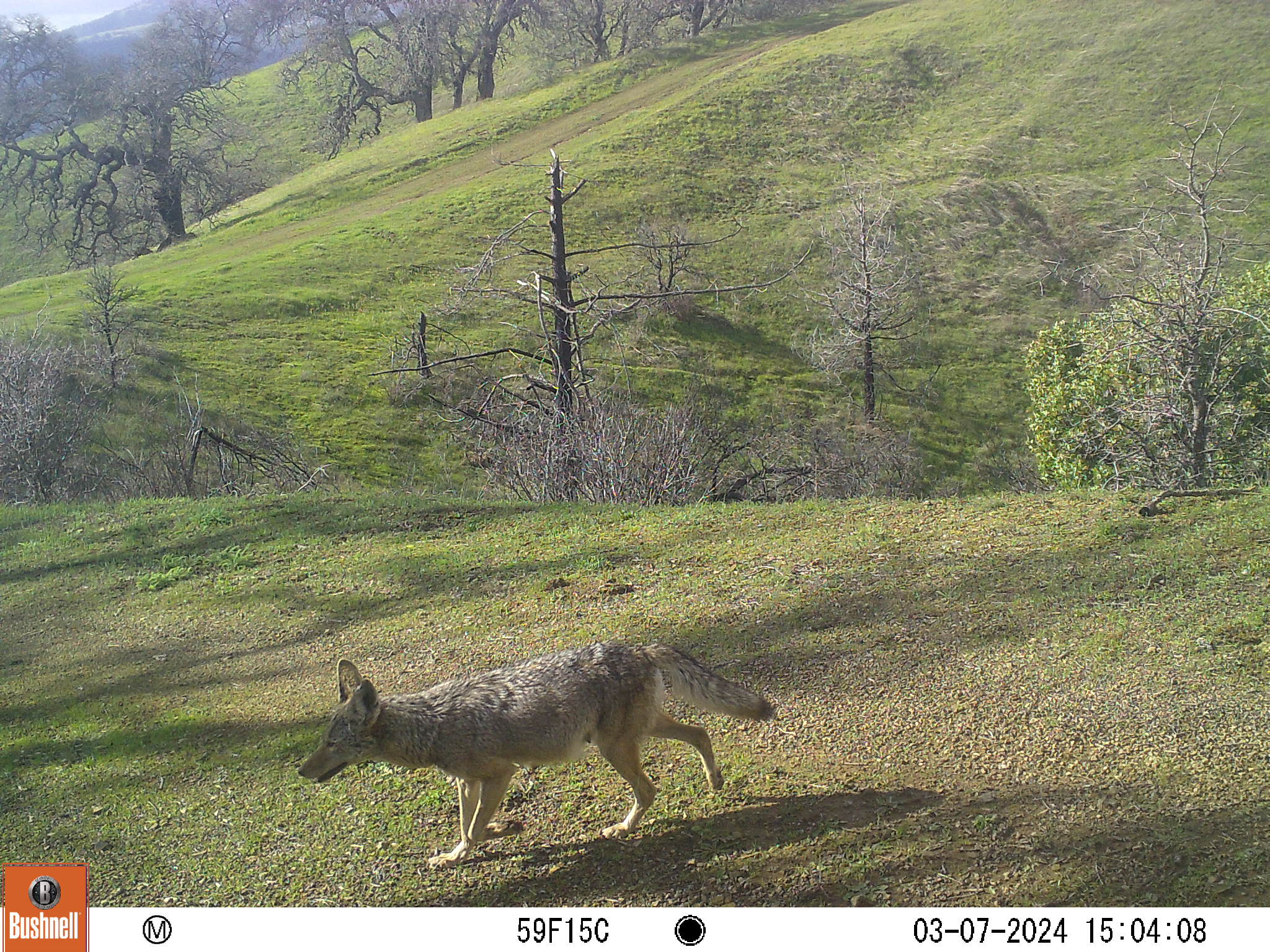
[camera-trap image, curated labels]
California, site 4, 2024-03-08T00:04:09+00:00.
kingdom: Animalia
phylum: Chordata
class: Mammalia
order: Carnivora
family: Canidae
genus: Canis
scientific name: Canis latrans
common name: coyote